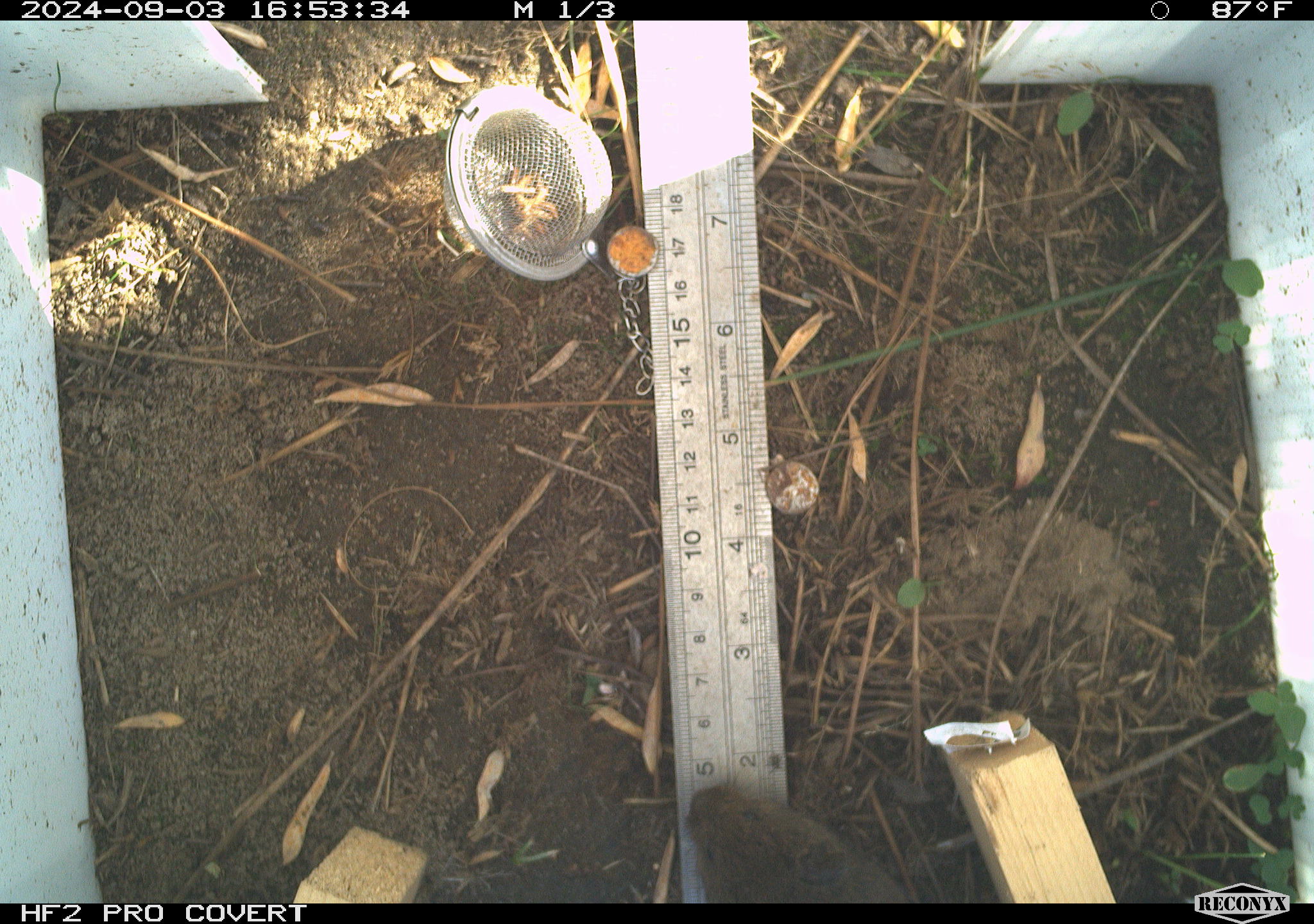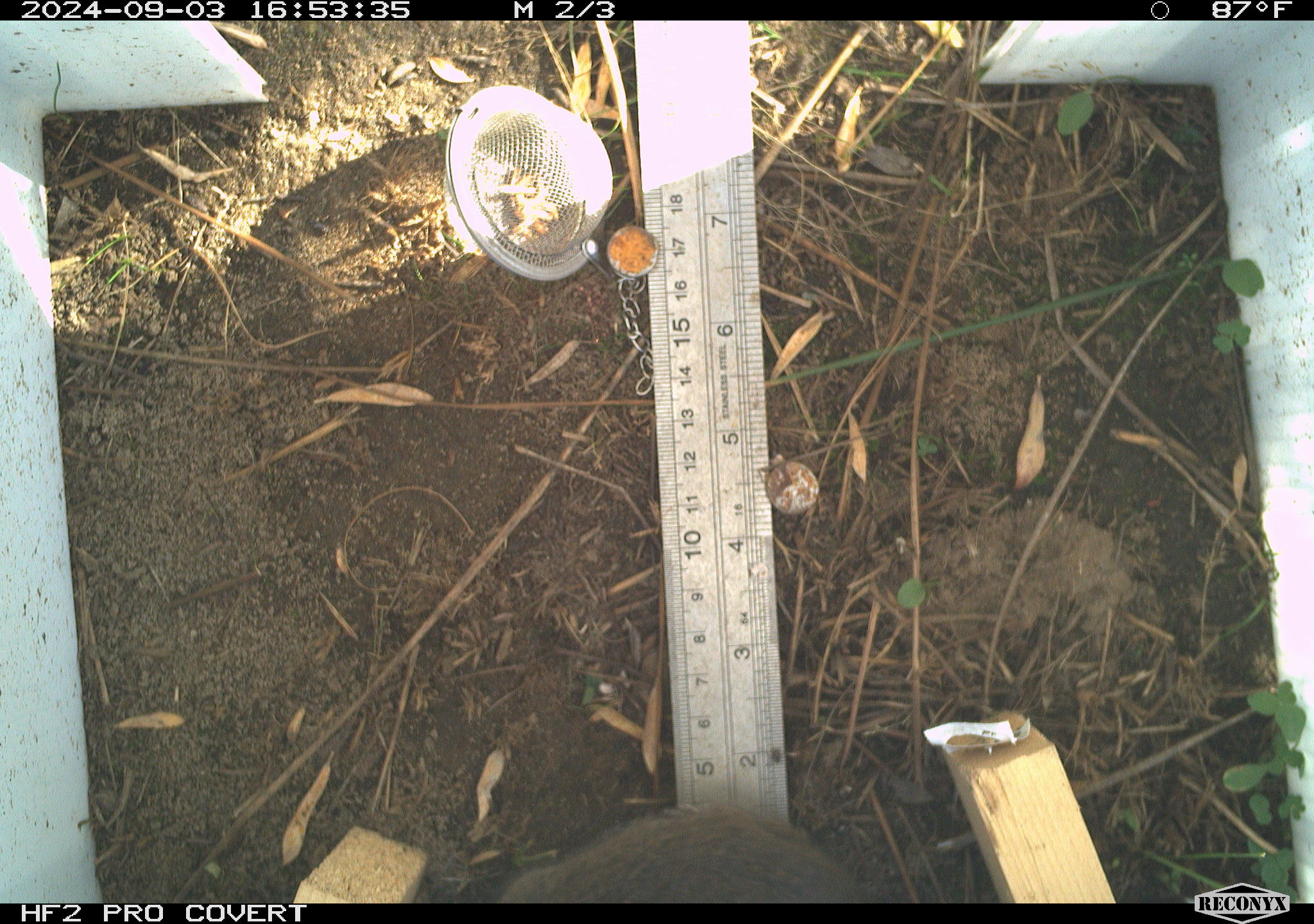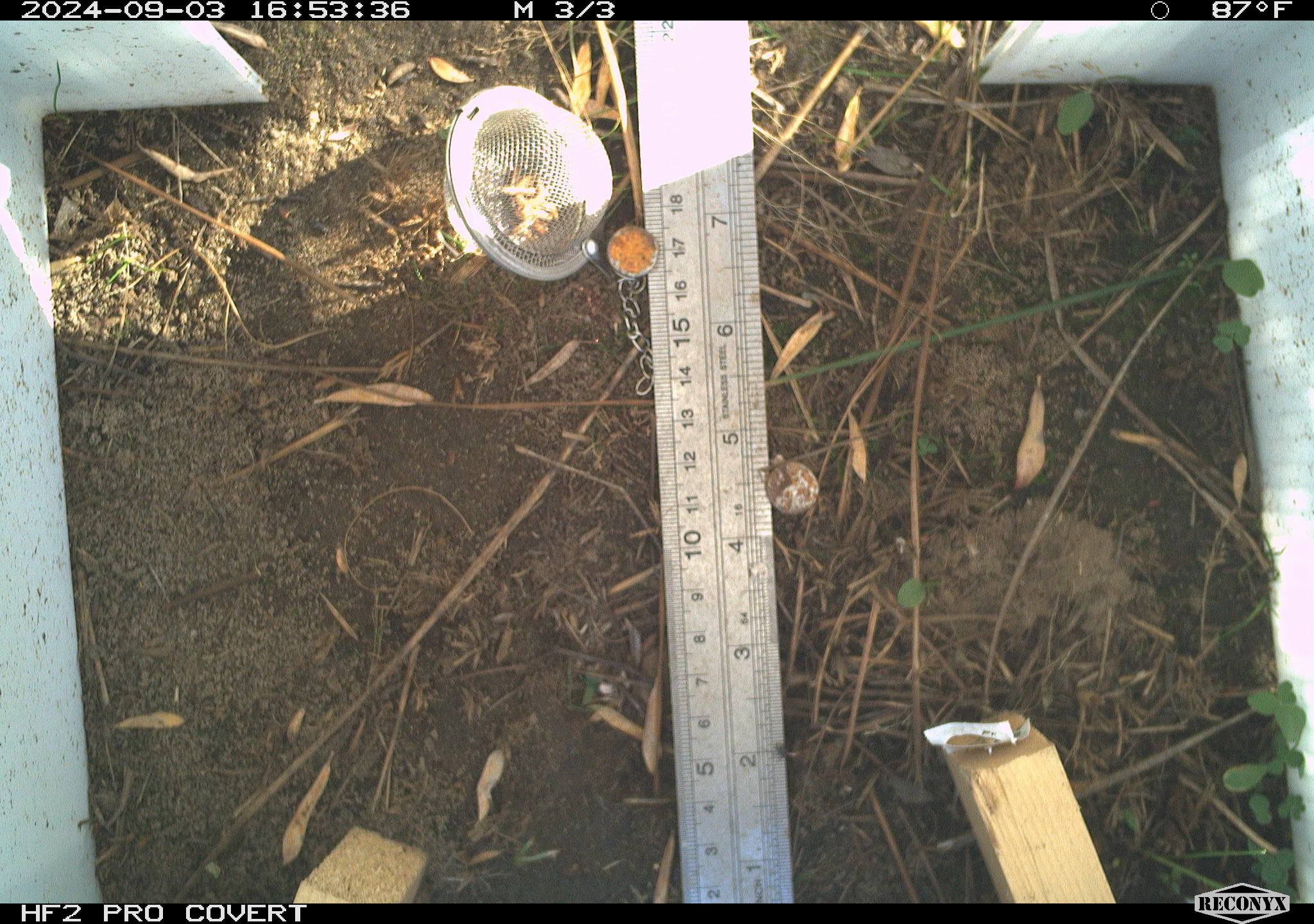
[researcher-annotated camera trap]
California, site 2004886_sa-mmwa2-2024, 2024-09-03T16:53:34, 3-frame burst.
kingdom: Animalia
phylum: Chordata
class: Mammalia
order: Rodentia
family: Cricetidae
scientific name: Arvicolinae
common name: voles, lemmings, and muskrats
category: arvicolinae subfamily